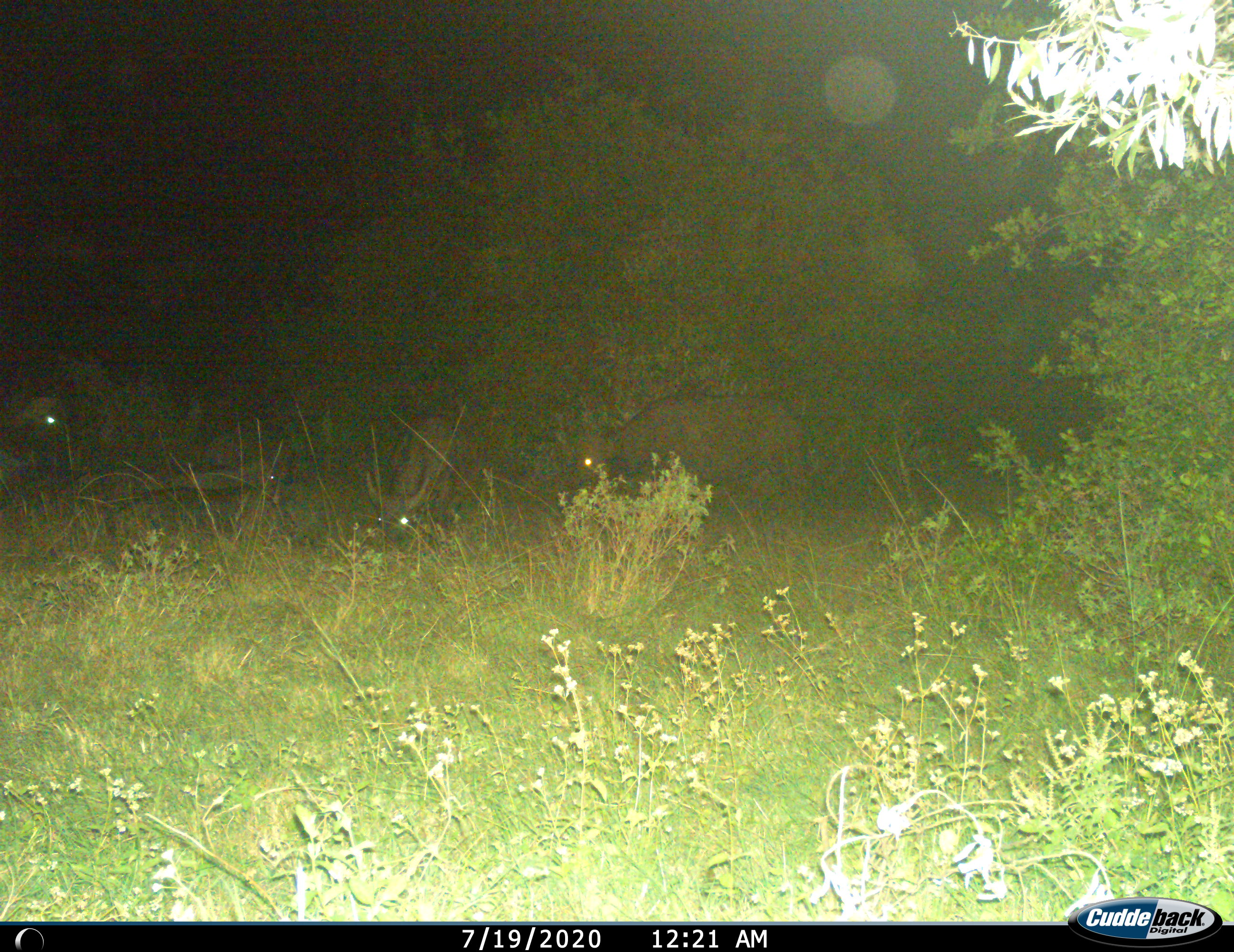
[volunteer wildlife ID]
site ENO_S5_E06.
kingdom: Animalia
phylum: Chordata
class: Mammalia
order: Artiodactyla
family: Bovidae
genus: Syncerus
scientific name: Syncerus caffer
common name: african buffalo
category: buffalo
Buffalo (african buffalo) (Syncerus caffer), count 5. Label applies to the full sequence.